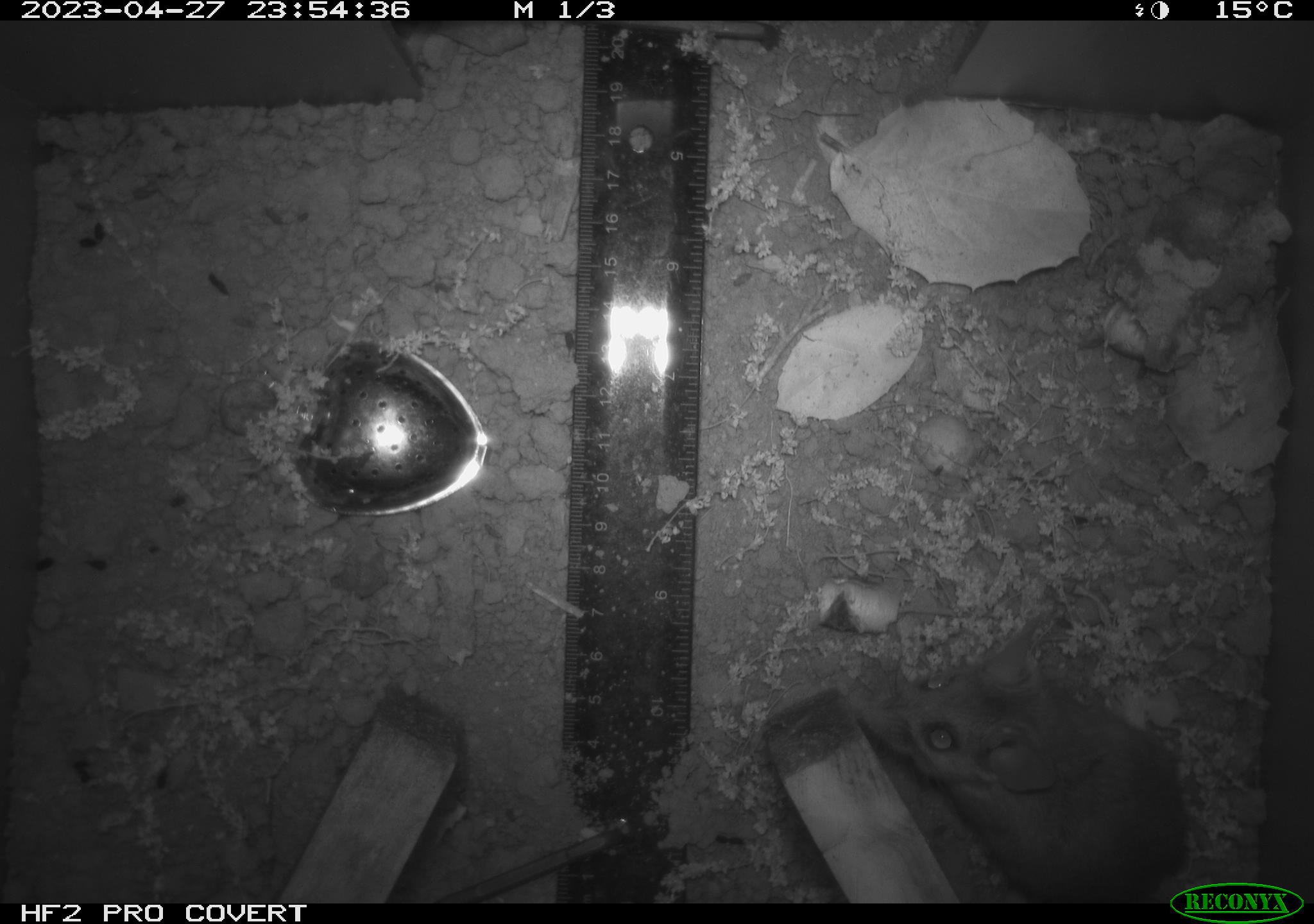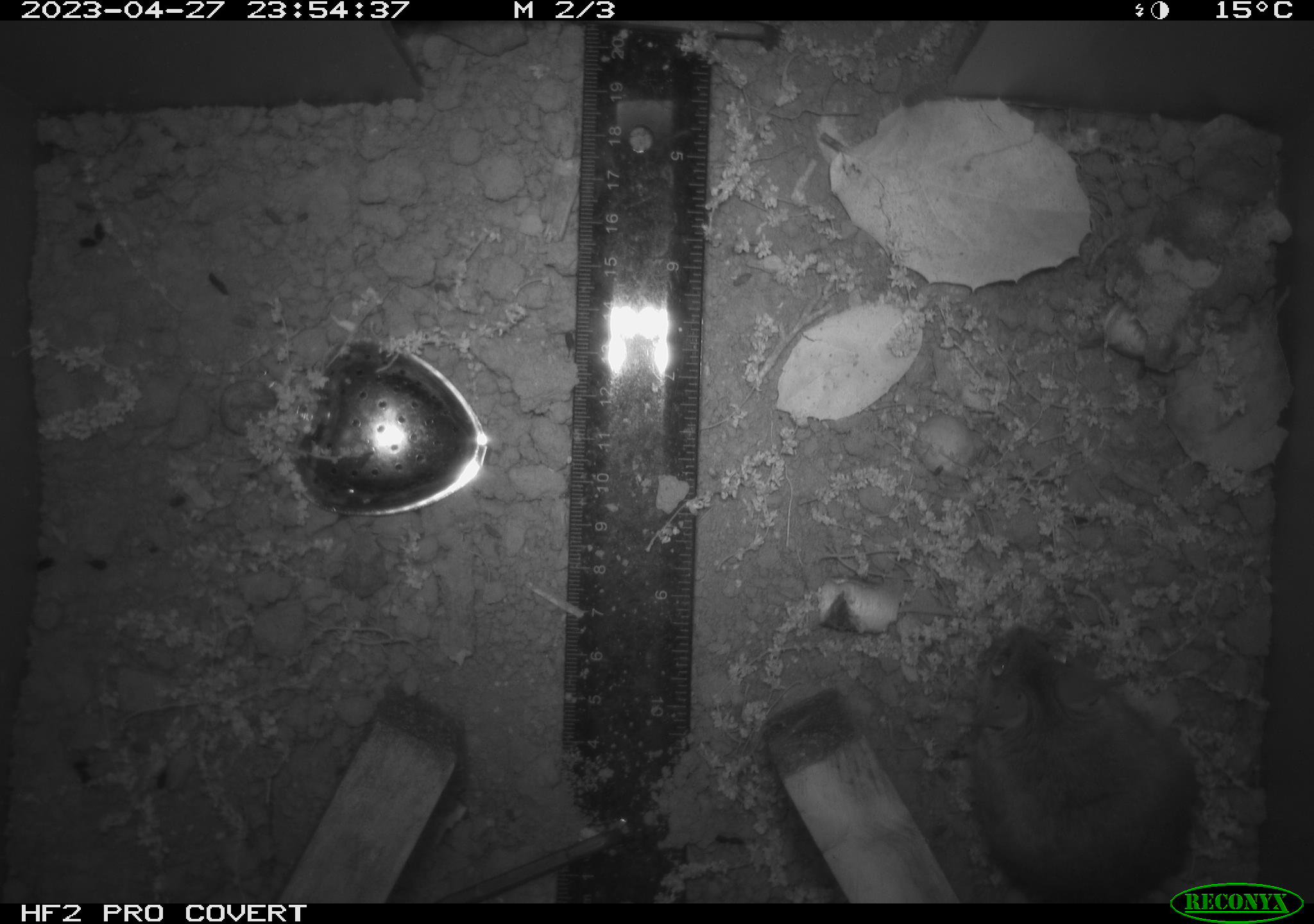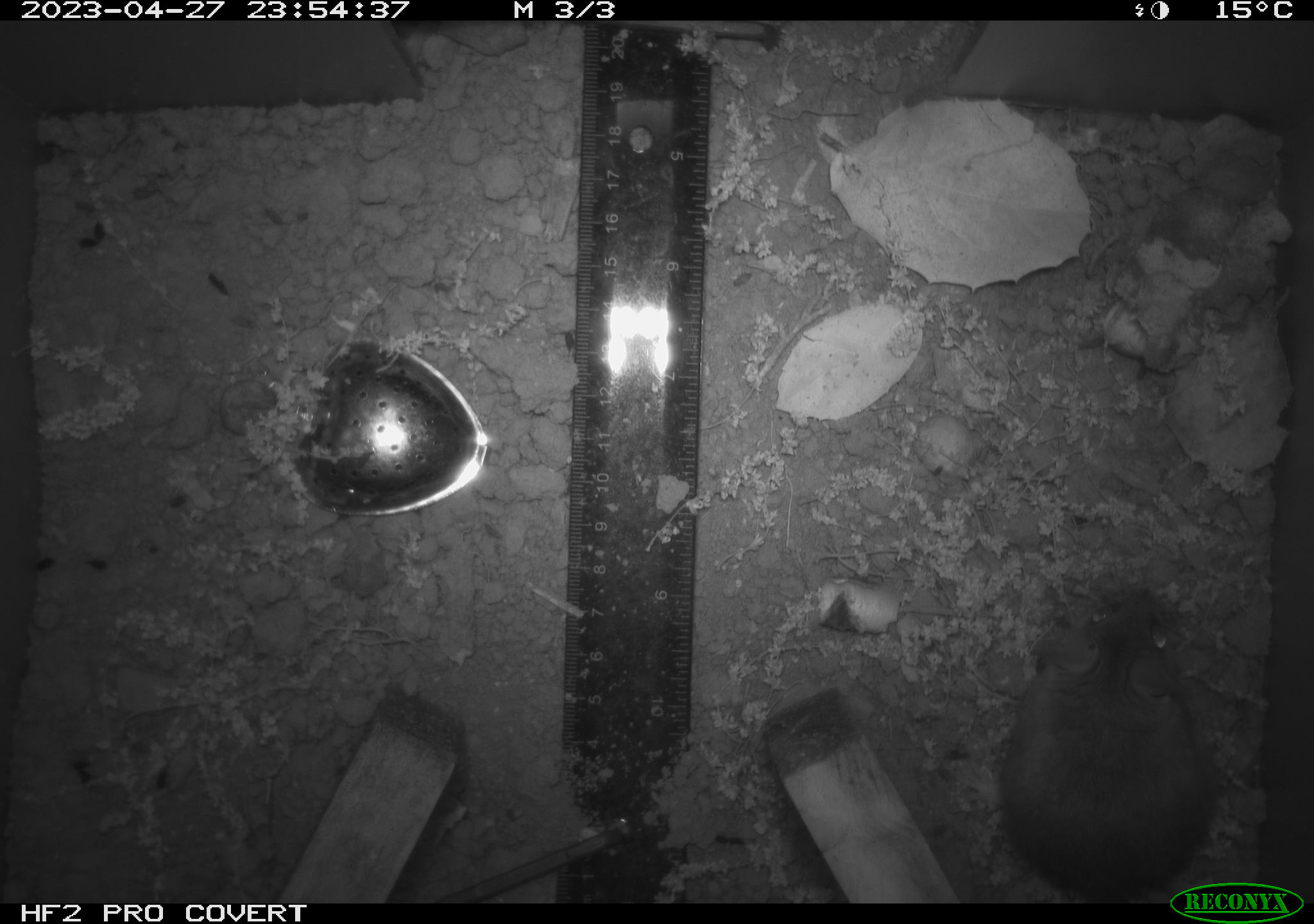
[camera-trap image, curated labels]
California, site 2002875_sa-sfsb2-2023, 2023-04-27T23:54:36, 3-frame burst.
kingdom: Animalia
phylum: Chordata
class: Mammalia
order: Rodentia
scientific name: Rodentia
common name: mouse species